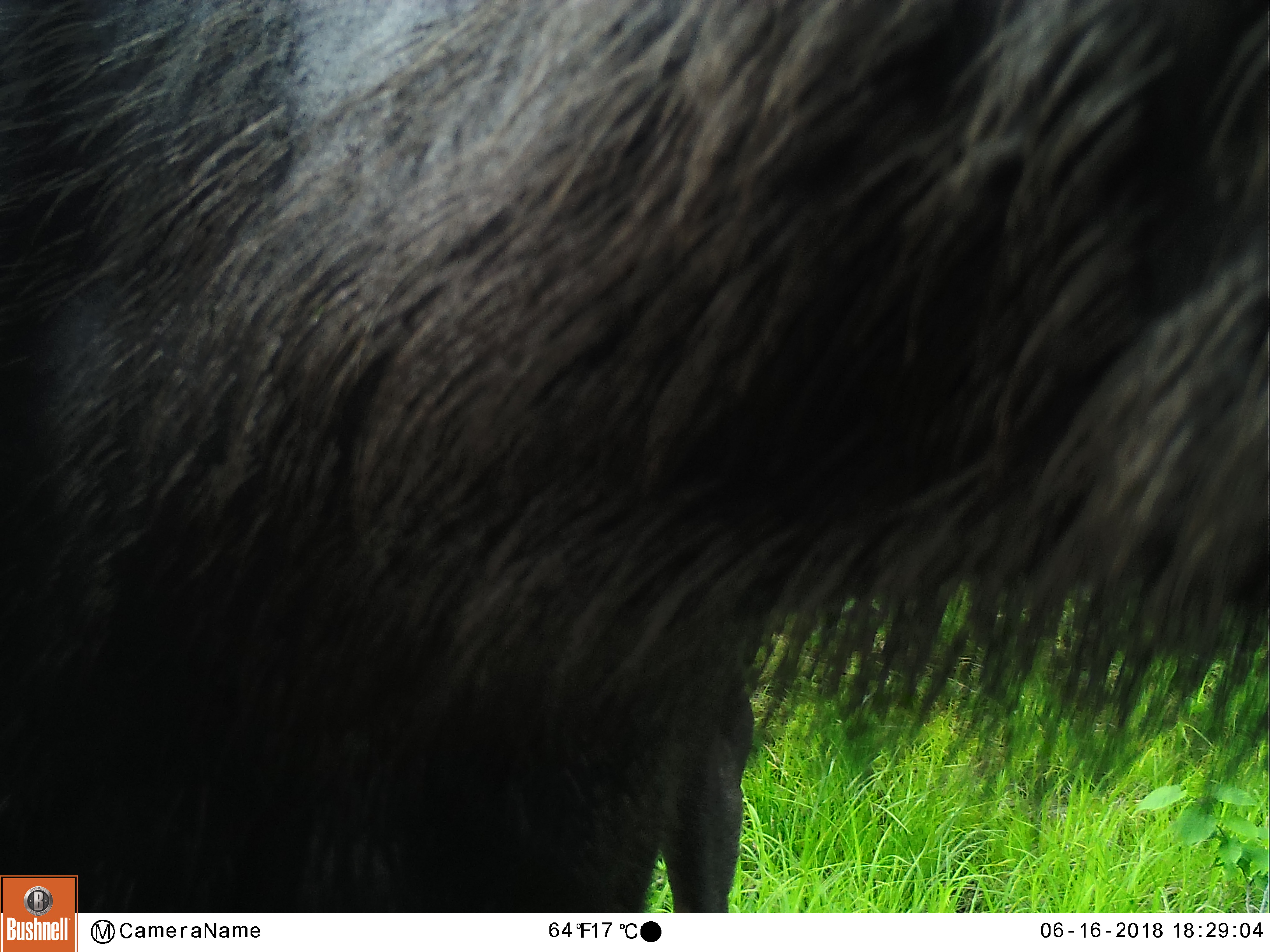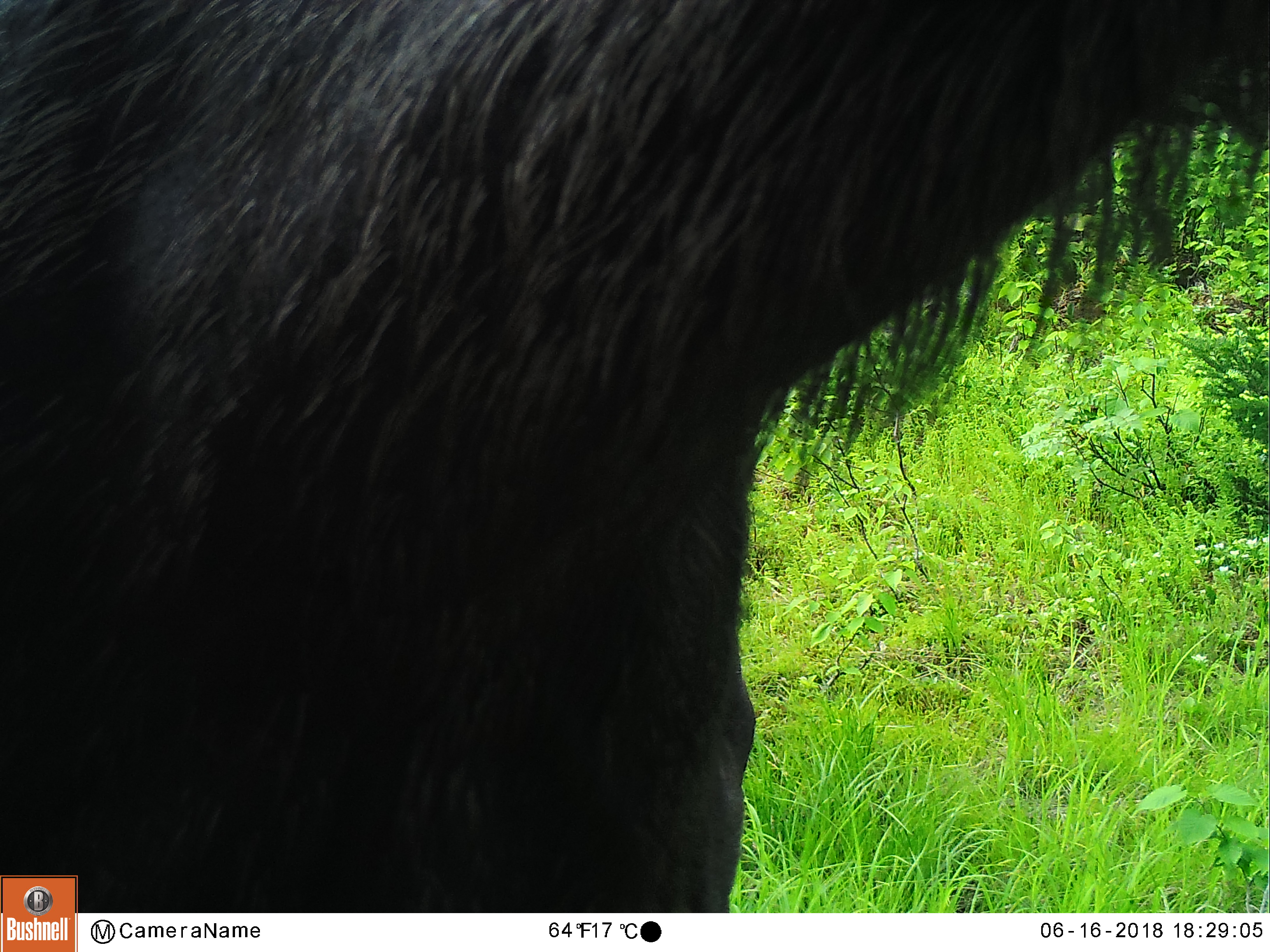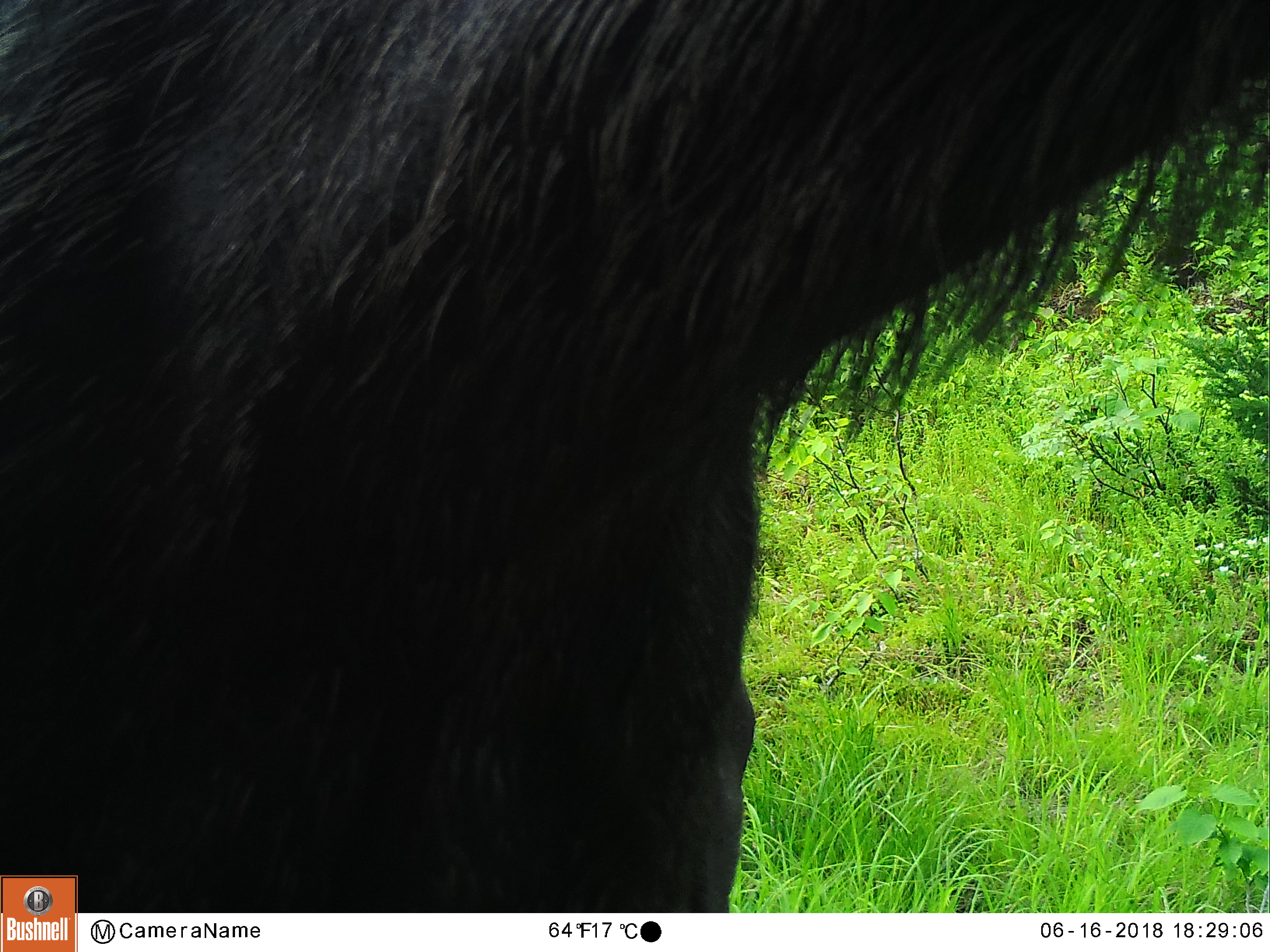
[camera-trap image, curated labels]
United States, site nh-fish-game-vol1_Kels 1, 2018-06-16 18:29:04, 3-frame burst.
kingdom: Animalia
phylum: Chordata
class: Mammalia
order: Artiodactyla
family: Cervidae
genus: Alces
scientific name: Alces alces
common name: moose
Moose (Alces alces).